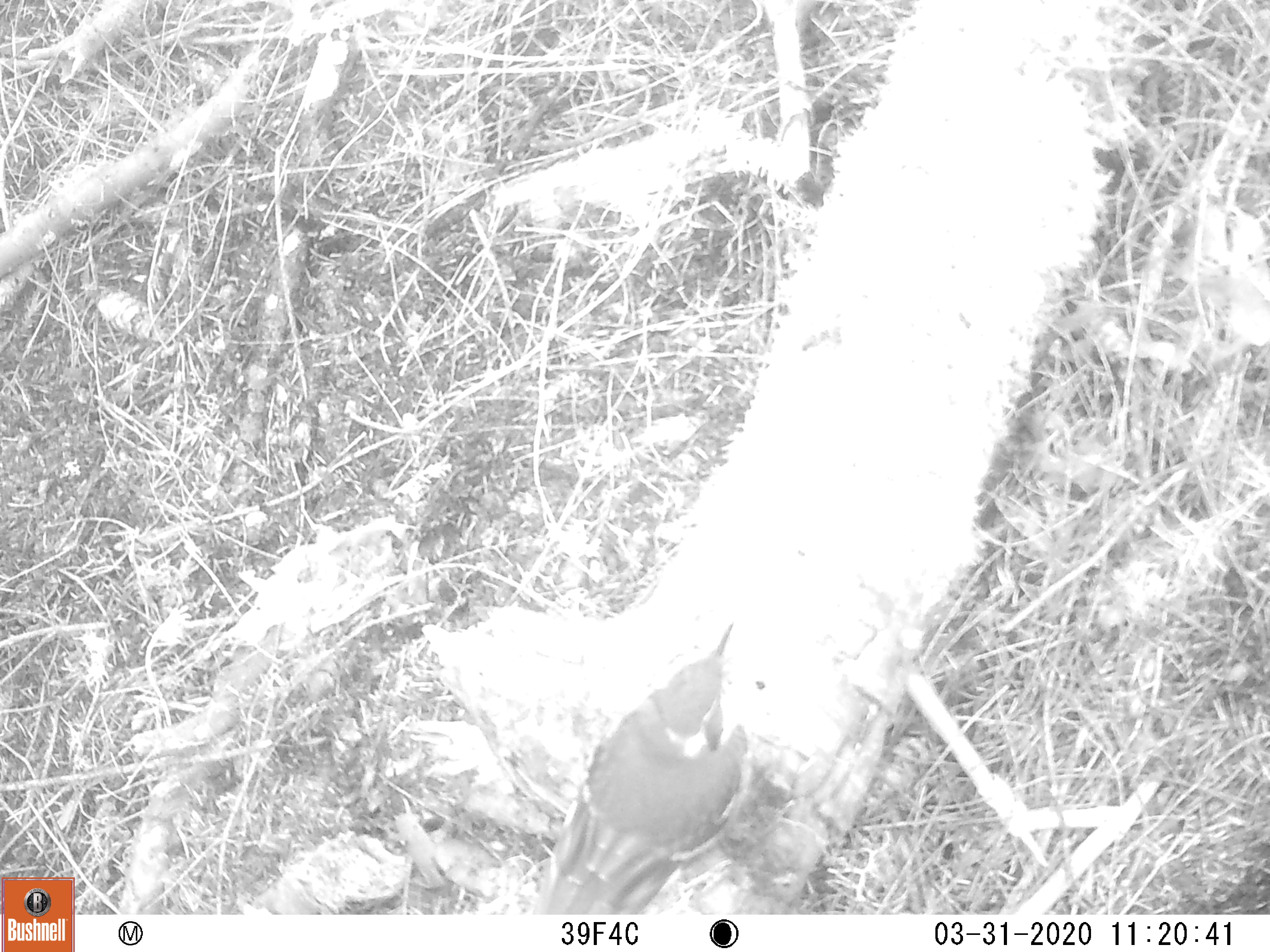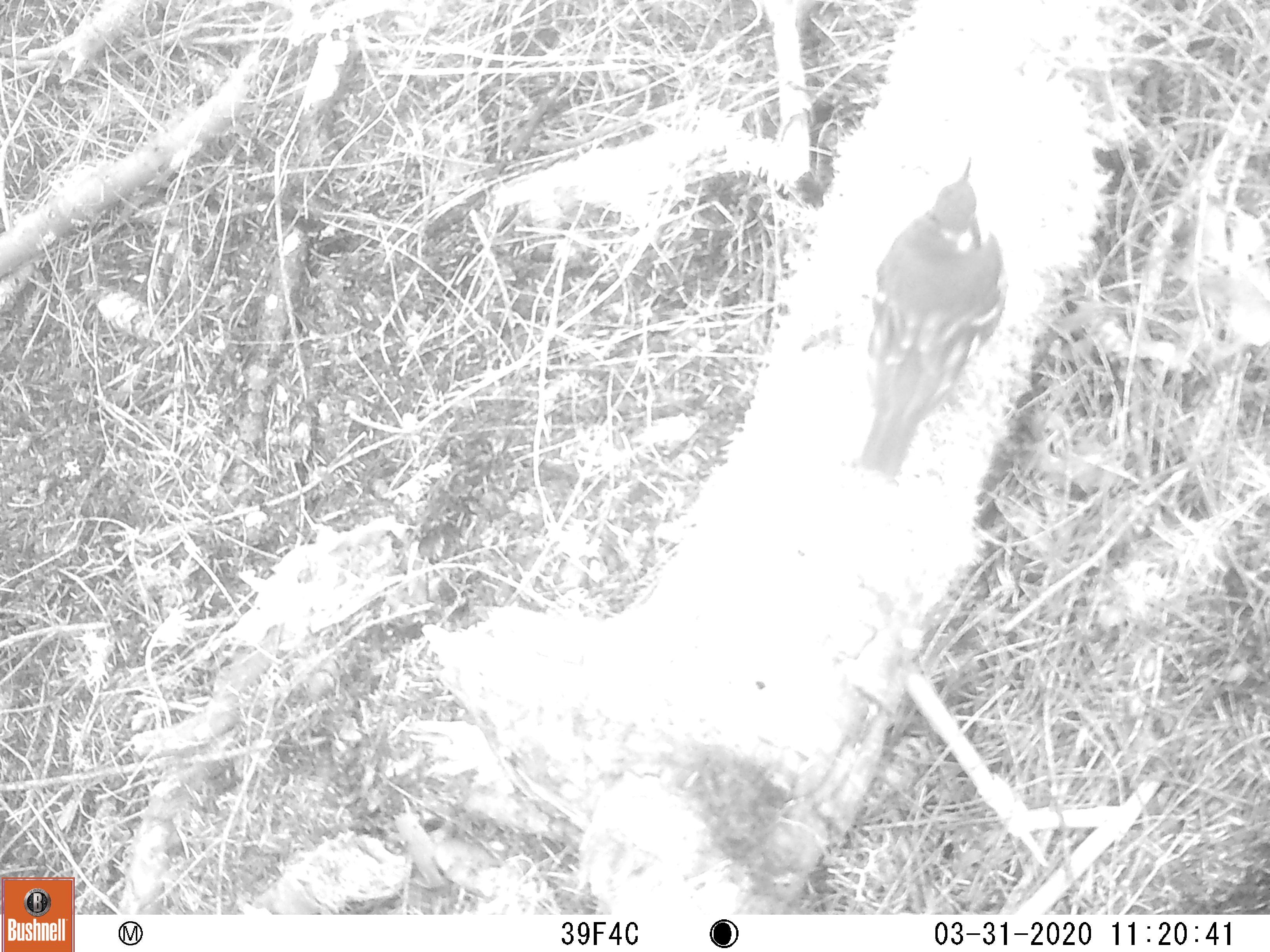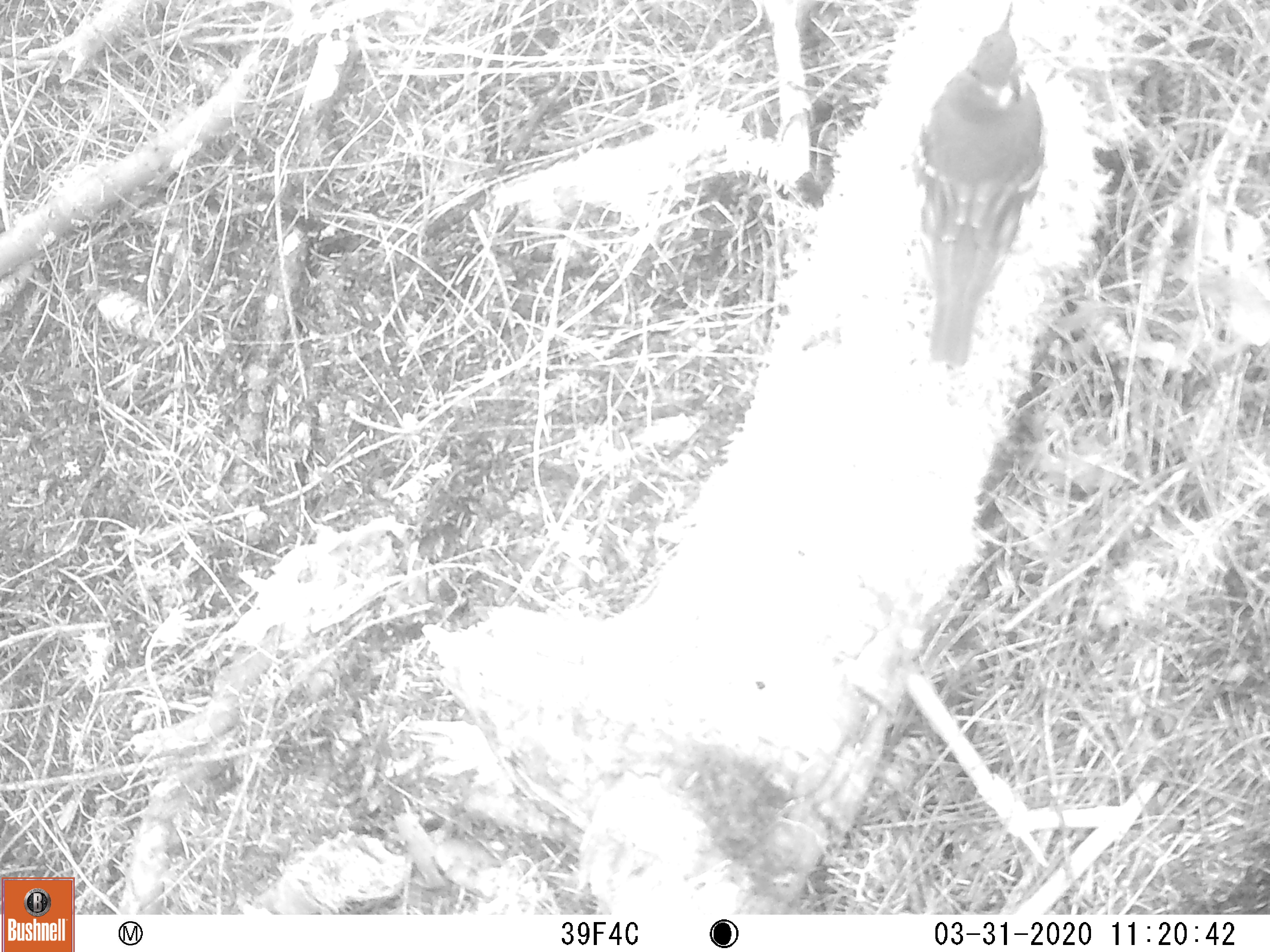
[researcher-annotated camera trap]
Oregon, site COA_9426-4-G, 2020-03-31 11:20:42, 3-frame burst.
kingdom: Animalia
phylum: Chordata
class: Aves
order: Passeriformes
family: Turdidae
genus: Ixoreus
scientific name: Ixoreus naevius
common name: varied thrush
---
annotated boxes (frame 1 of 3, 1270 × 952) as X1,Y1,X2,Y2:
varied thrush: 536,618,753,912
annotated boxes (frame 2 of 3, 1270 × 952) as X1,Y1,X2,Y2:
varied thrush: 848,145,1008,486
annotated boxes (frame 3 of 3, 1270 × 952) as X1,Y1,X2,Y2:
varied thrush: 907,2,1051,365